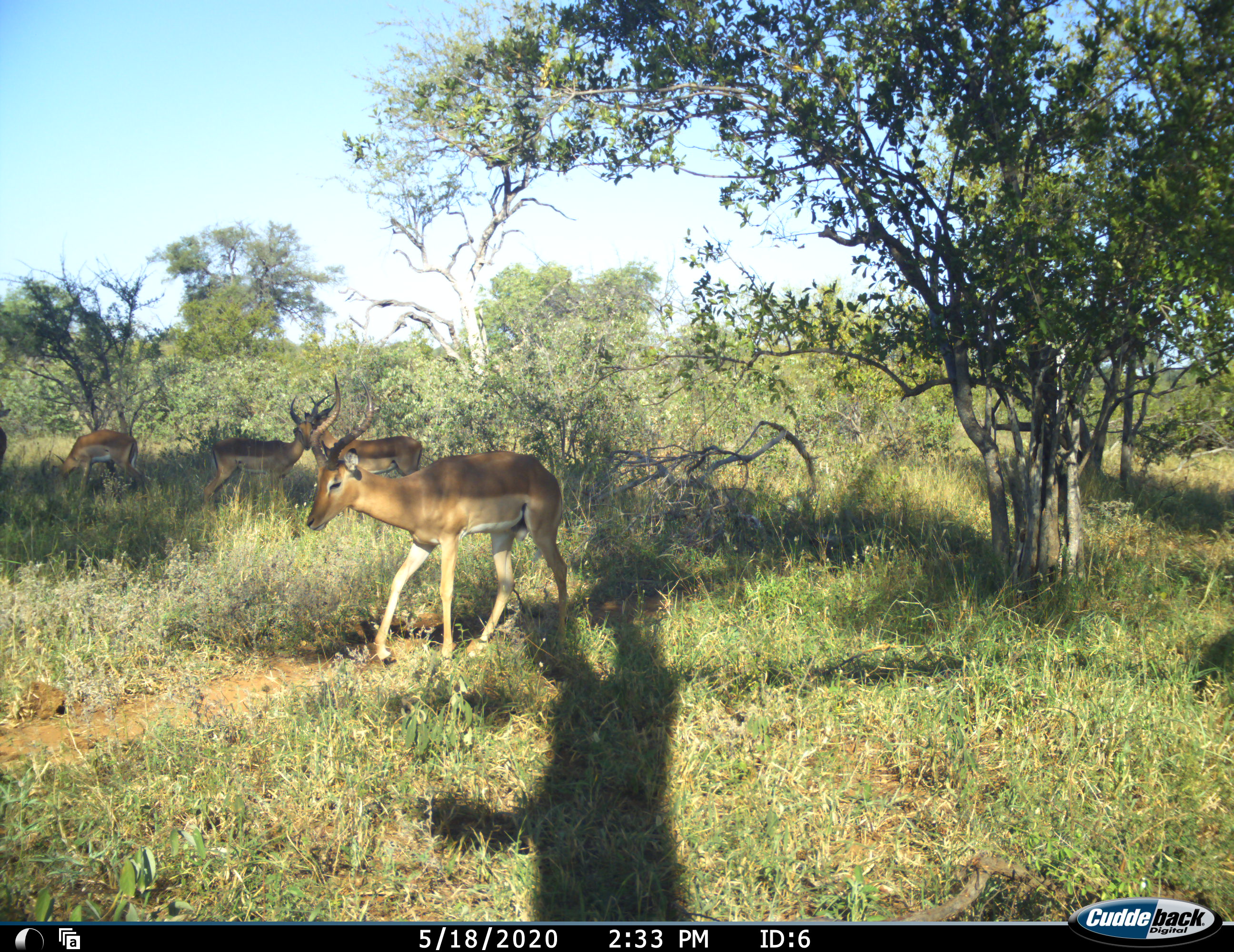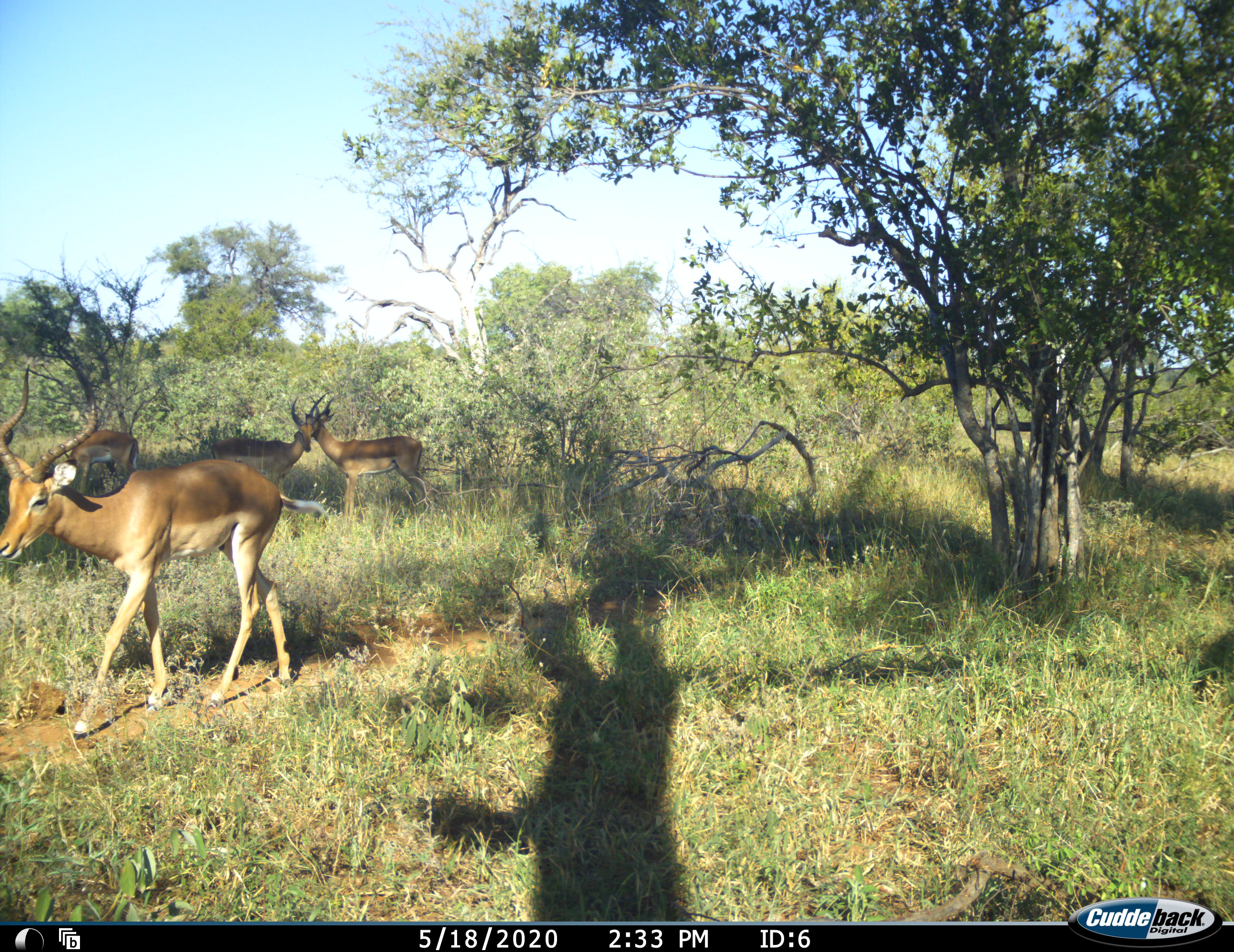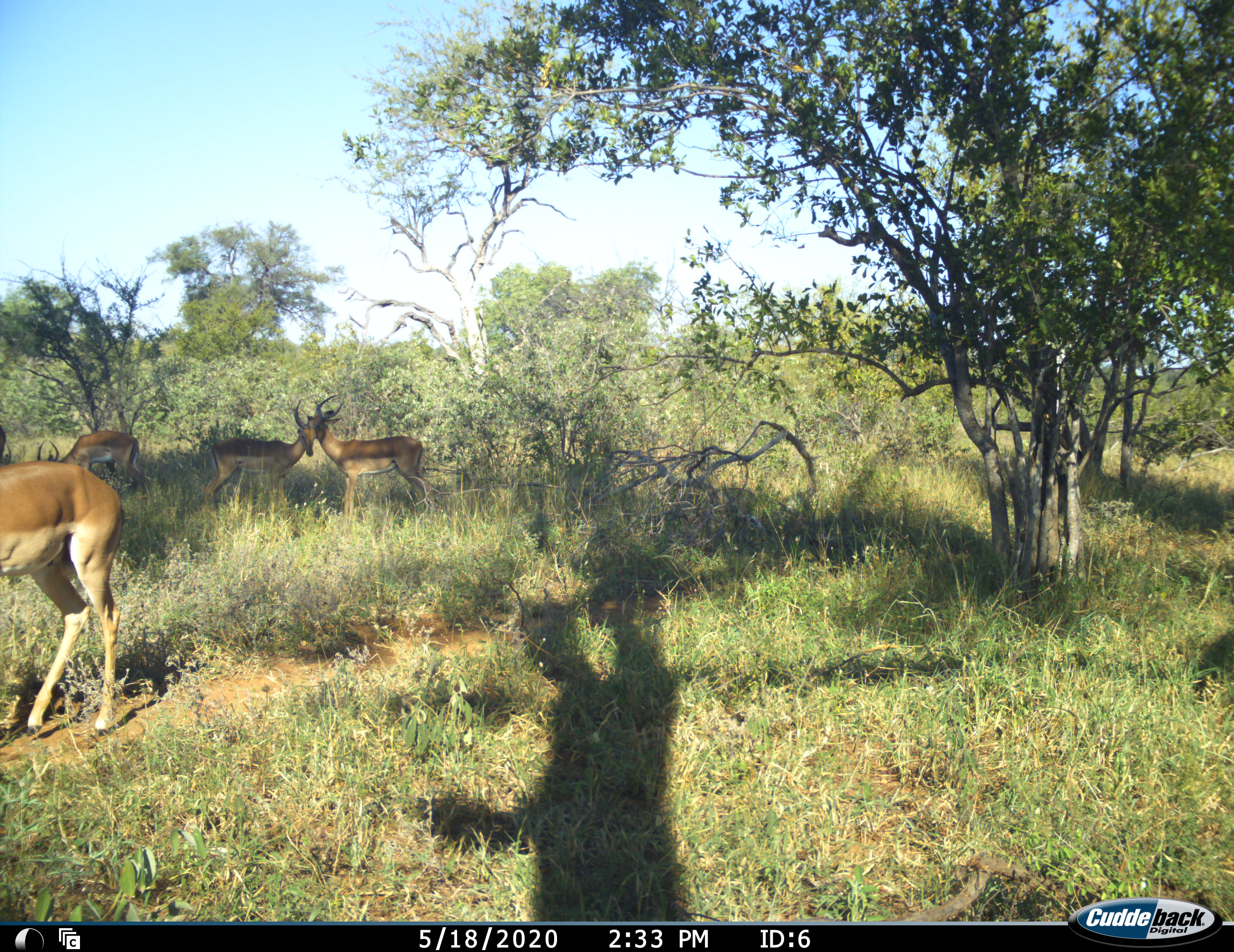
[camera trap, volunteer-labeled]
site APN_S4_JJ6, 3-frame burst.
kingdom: Animalia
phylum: Chordata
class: Mammalia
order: Artiodactyla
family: Bovidae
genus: Aepyceros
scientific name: Aepyceros melampus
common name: impala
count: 5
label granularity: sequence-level